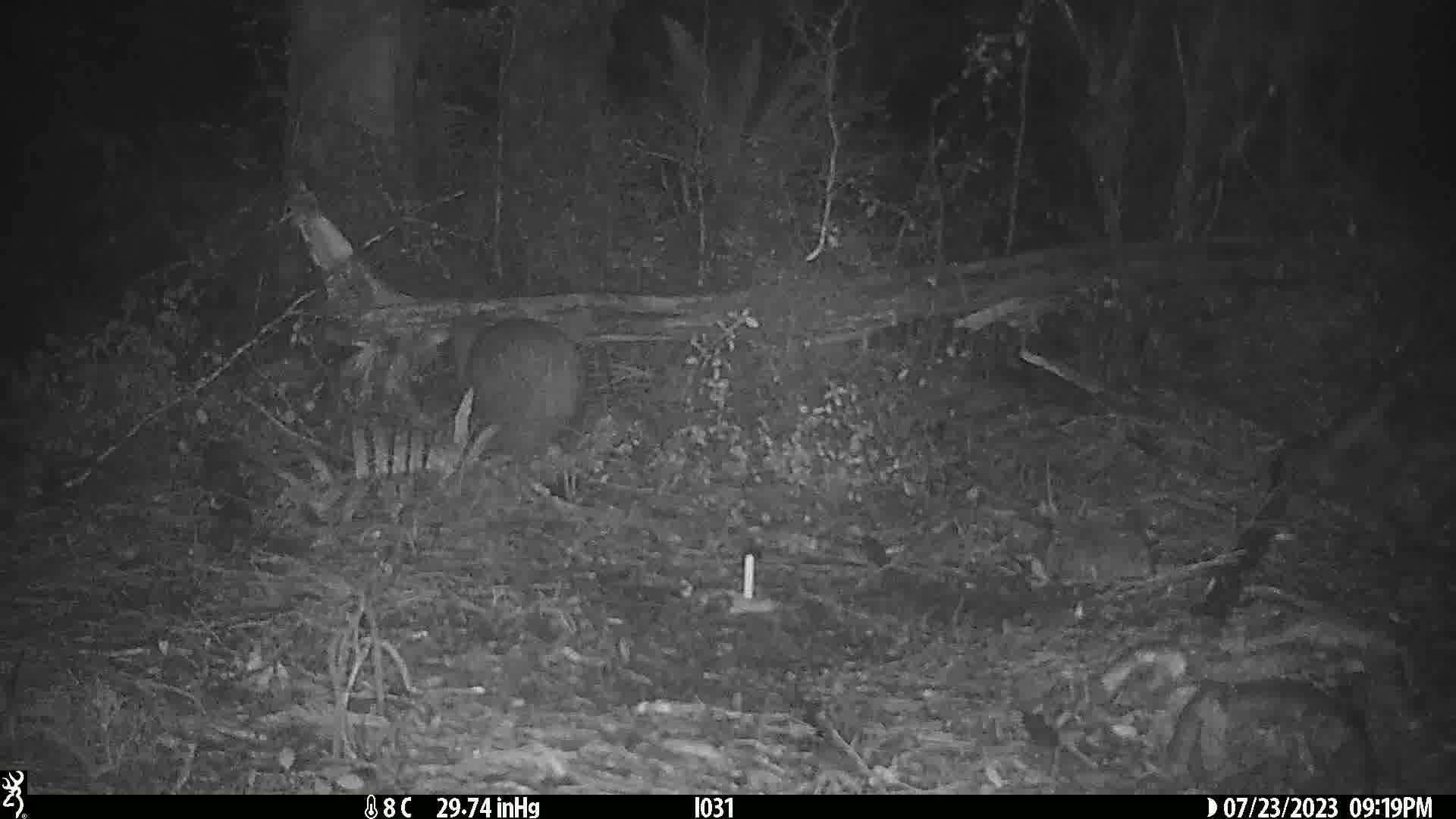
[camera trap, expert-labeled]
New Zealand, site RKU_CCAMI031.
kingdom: Animalia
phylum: Chordata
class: Aves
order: Apterygiformes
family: Apterygidae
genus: Apteryx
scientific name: Apteryx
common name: kiwi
Kiwi (Apteryx).